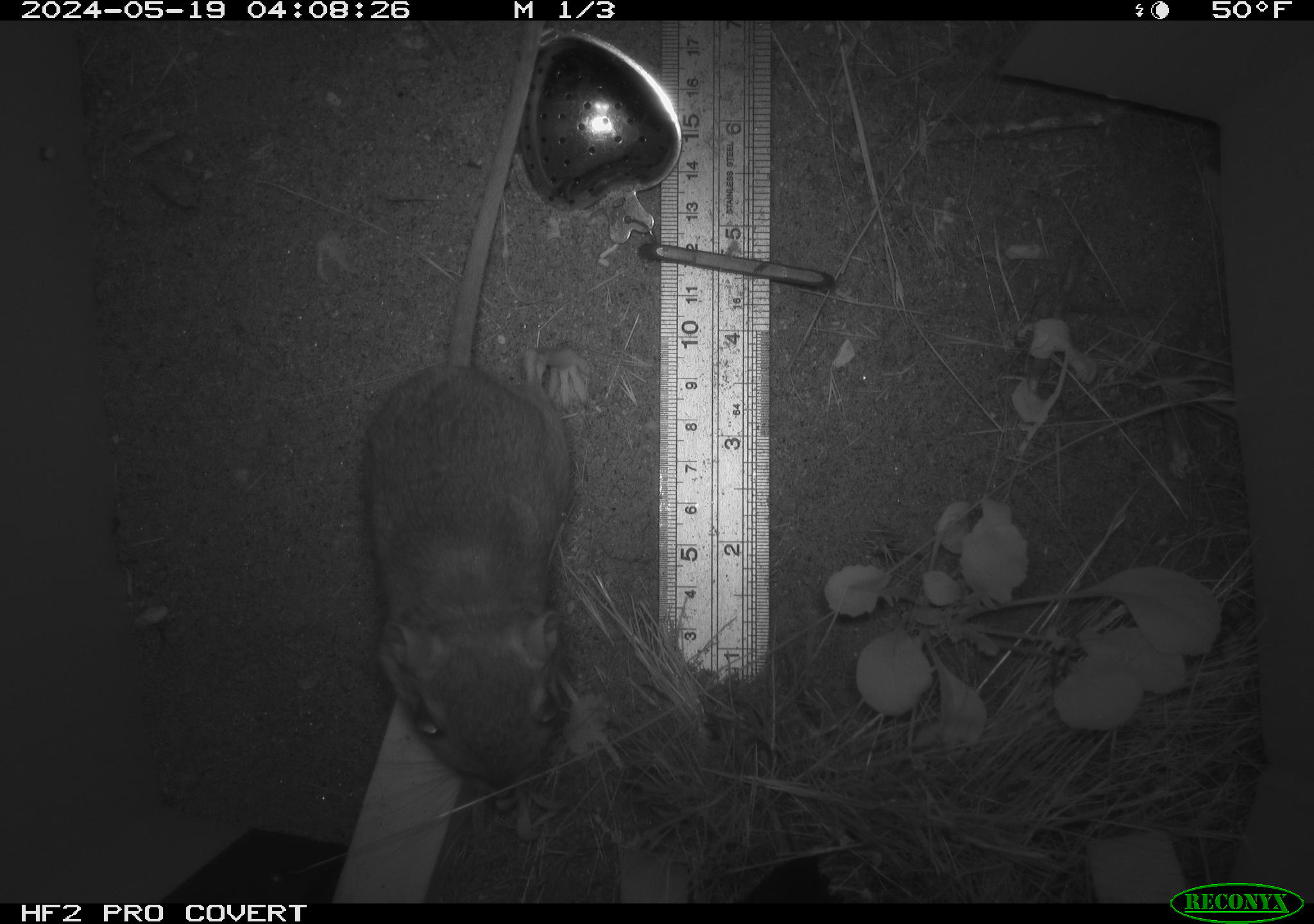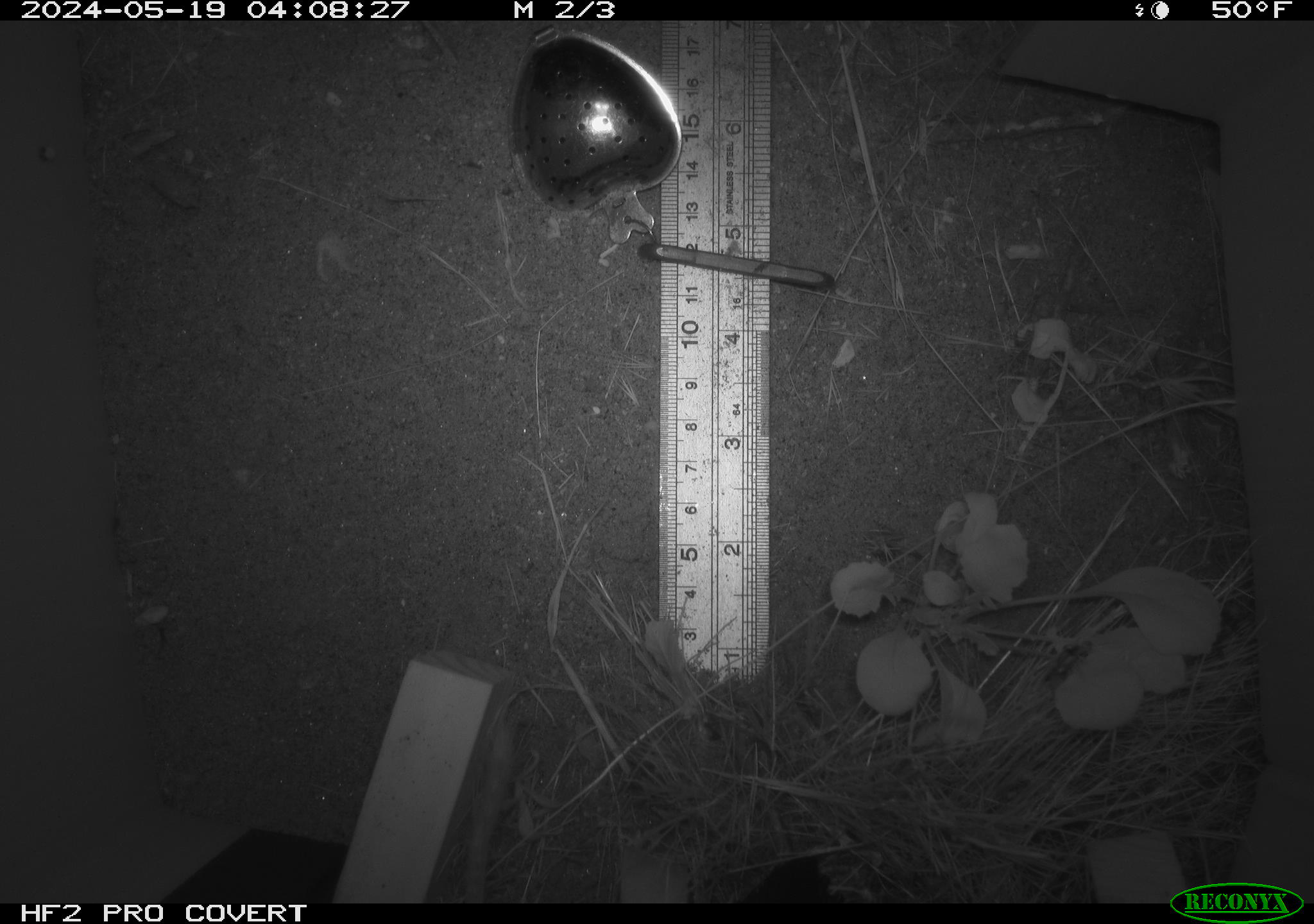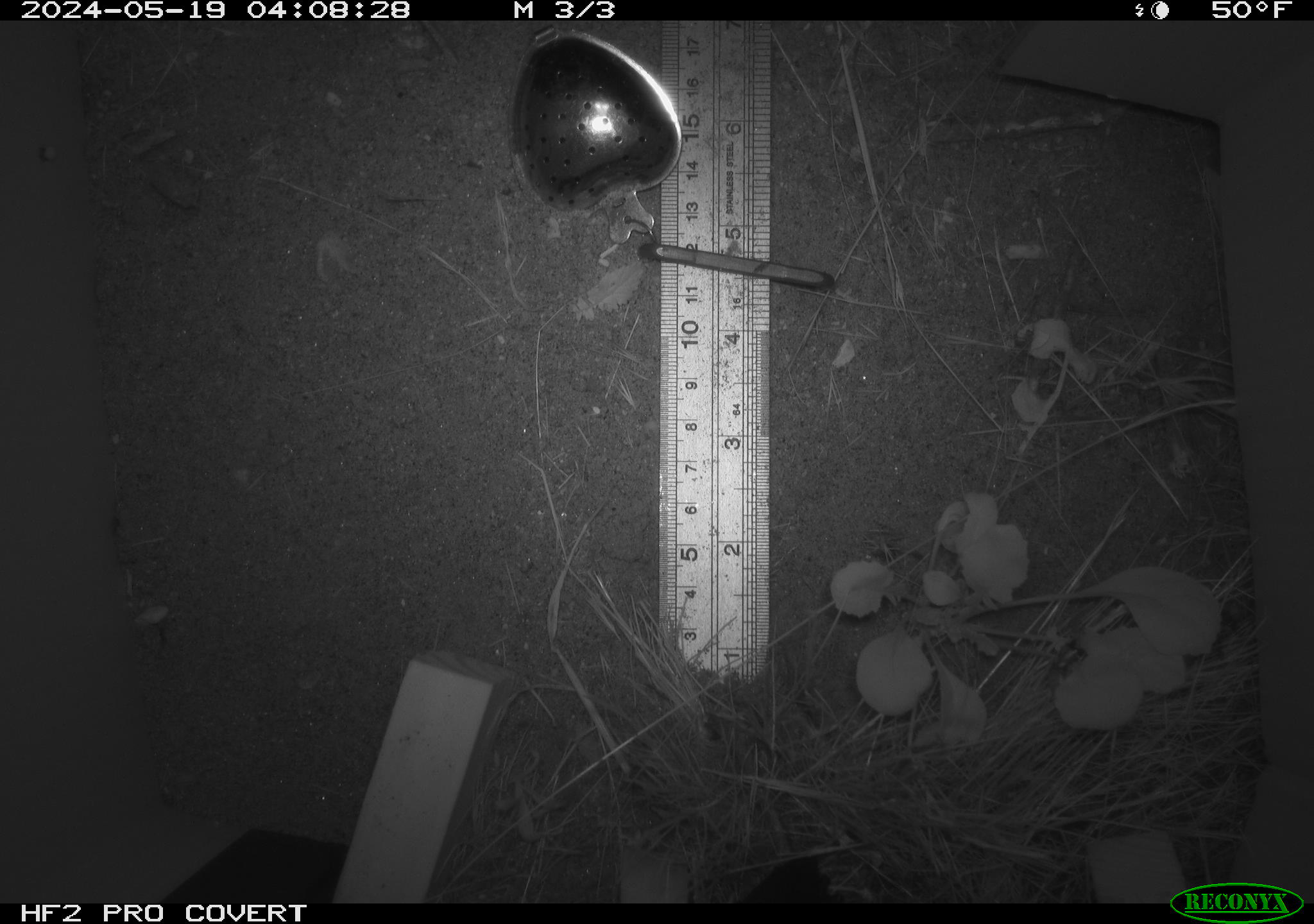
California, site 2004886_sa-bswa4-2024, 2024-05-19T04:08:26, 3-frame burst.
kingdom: Animalia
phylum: Chordata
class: Mammalia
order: Rodentia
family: Heteromyidae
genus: Dipodomys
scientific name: Dipodomys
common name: kangaroo rats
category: dipodomys species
Dipodomys species (kangaroo rats) (Dipodomys).